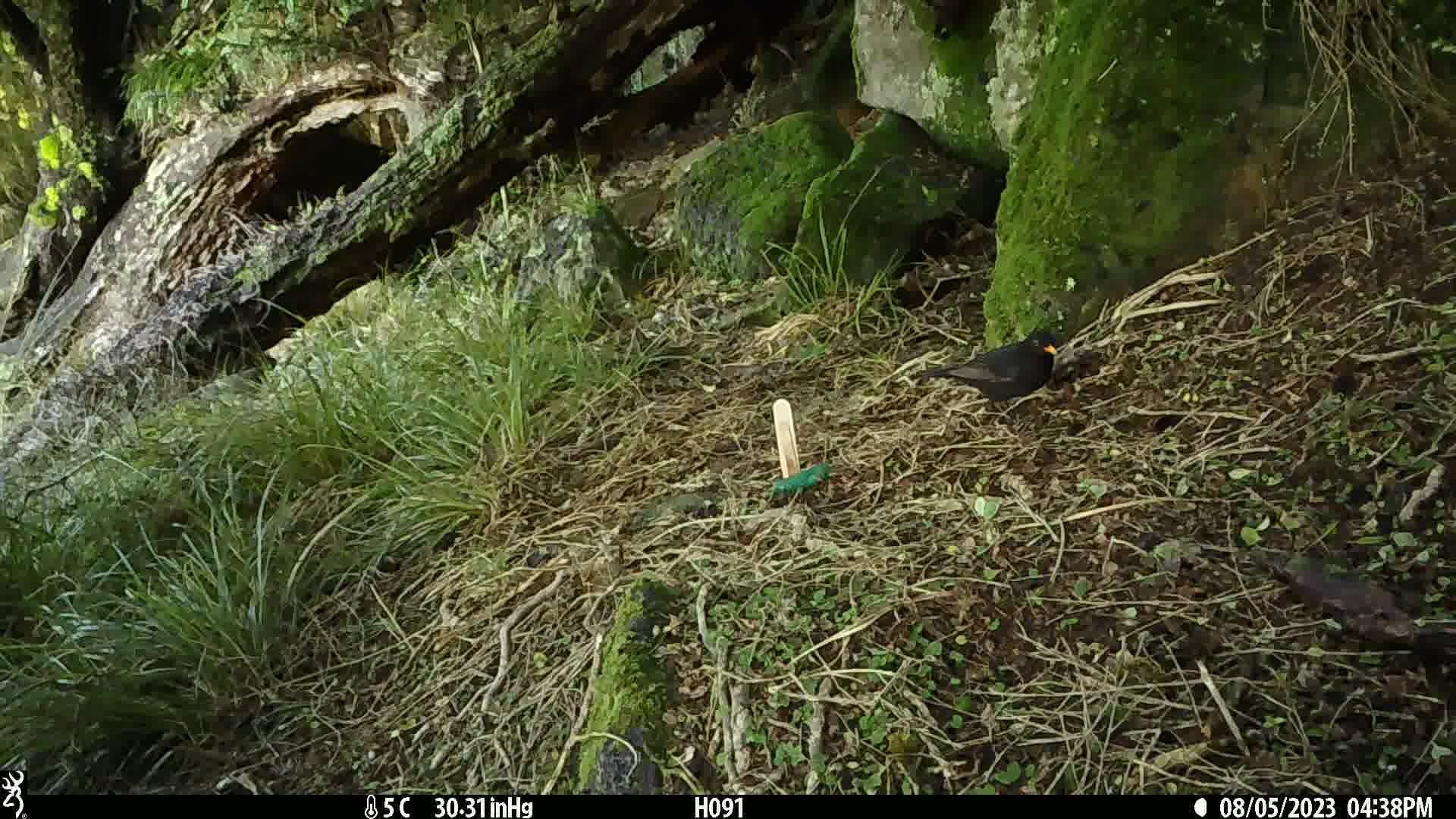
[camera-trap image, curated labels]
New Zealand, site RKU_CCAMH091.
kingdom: Animalia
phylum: Chordata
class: Aves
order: Passeriformes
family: Turdidae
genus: Turdus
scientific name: Turdus merula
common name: eurasian blackbird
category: blackbird